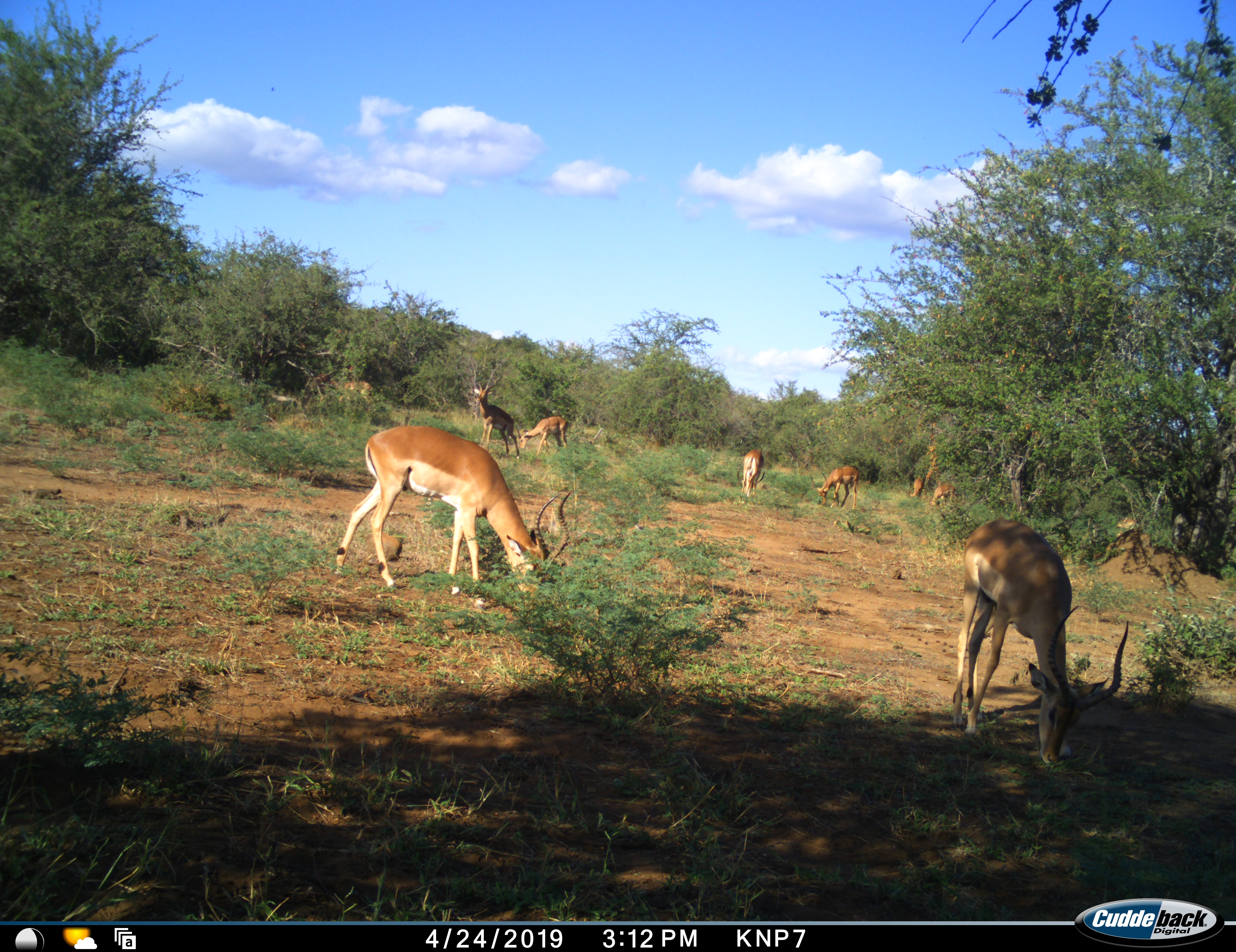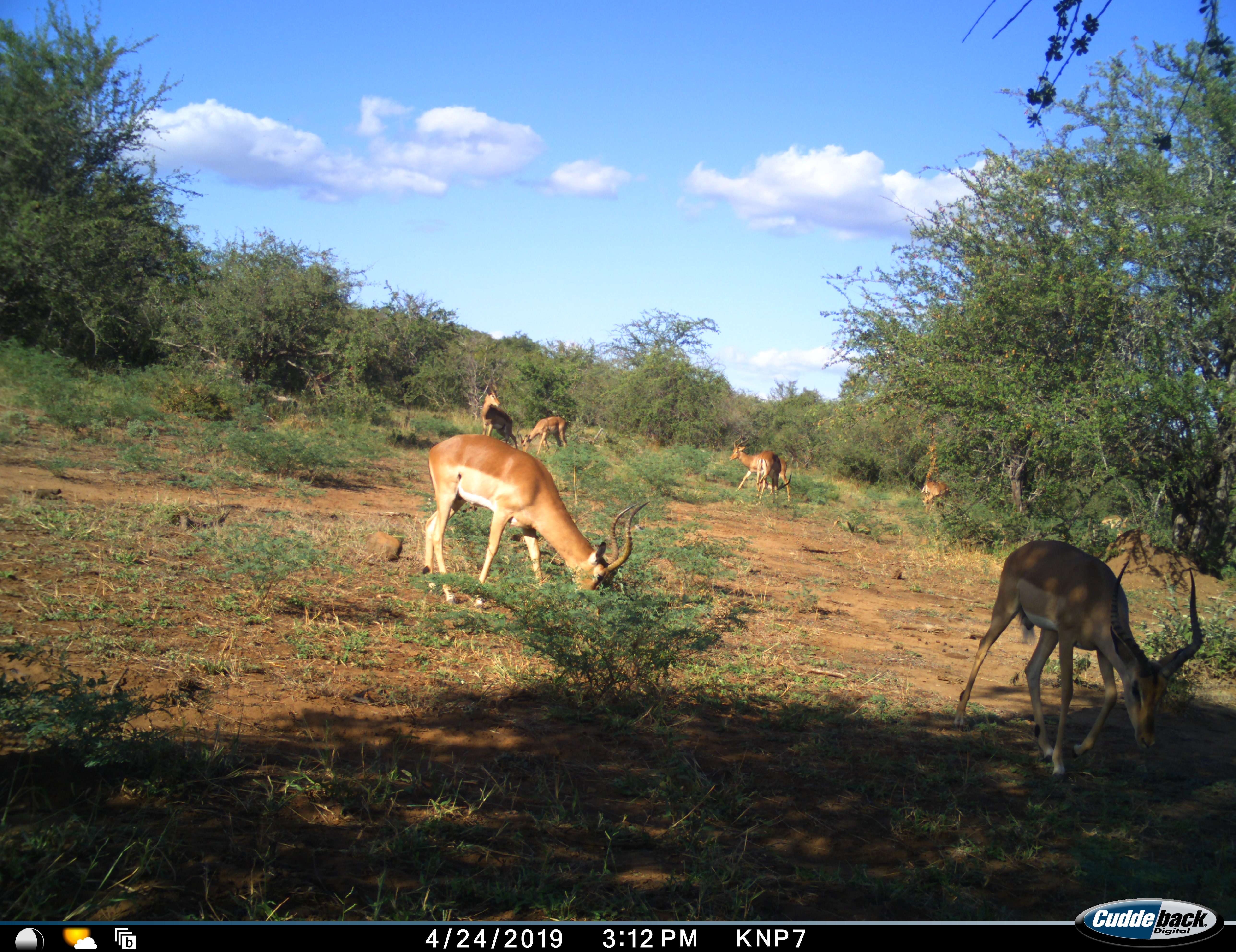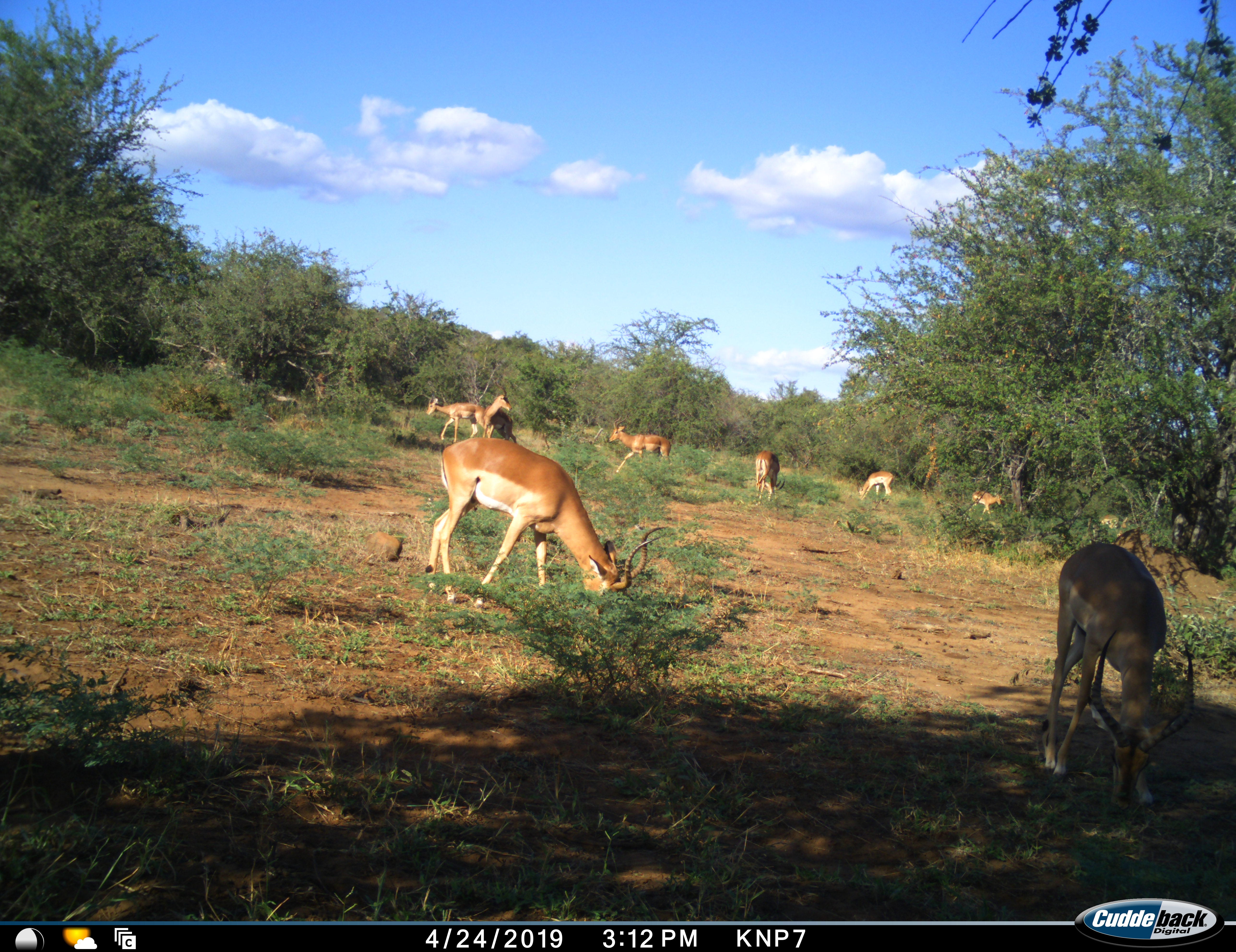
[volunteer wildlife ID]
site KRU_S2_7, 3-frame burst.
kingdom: Animalia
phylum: Chordata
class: Mammalia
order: Artiodactyla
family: Bovidae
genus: Aepyceros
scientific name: Aepyceros melampus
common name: impala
Impala (Aepyceros melampus), count 9. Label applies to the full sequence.